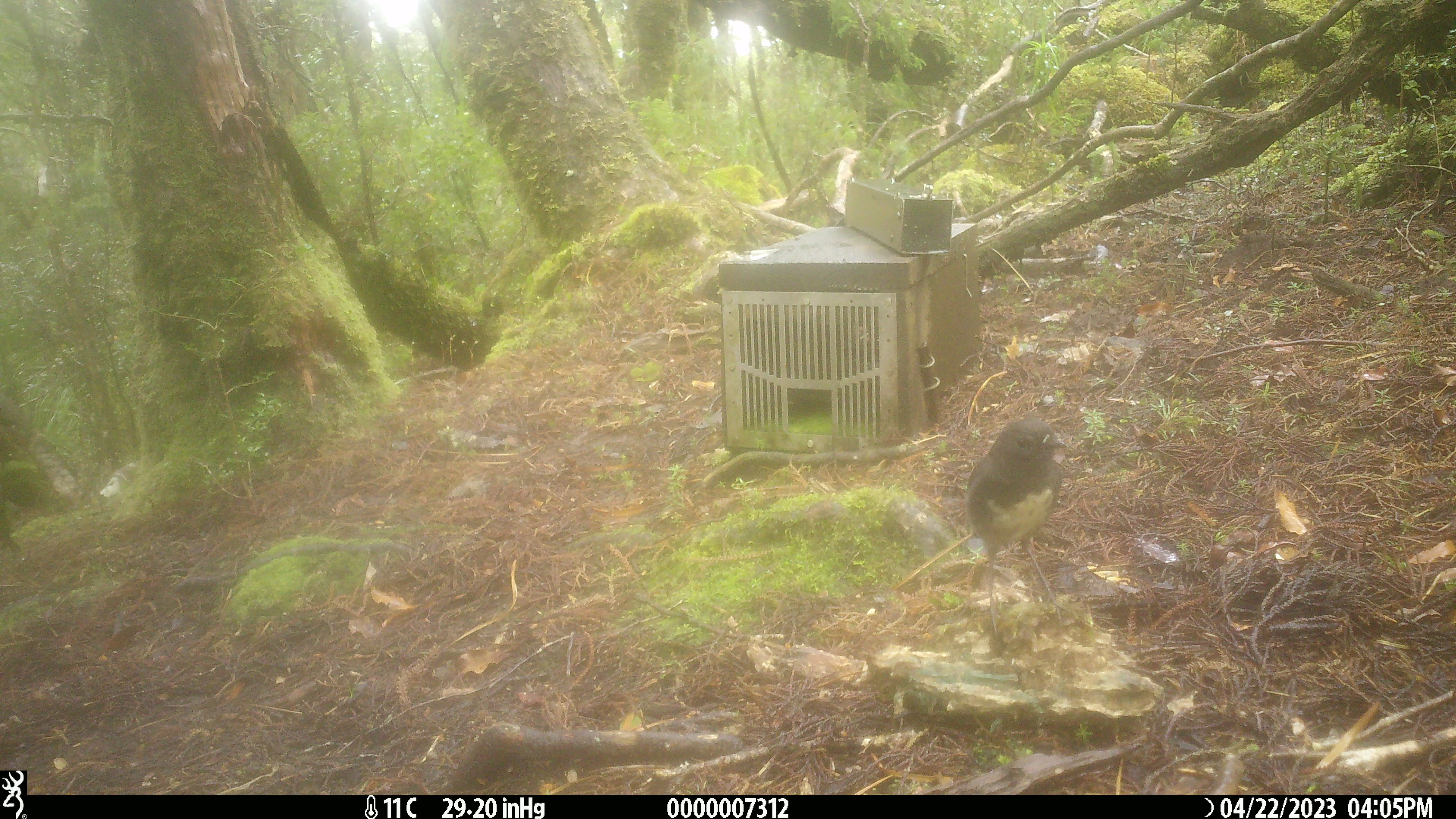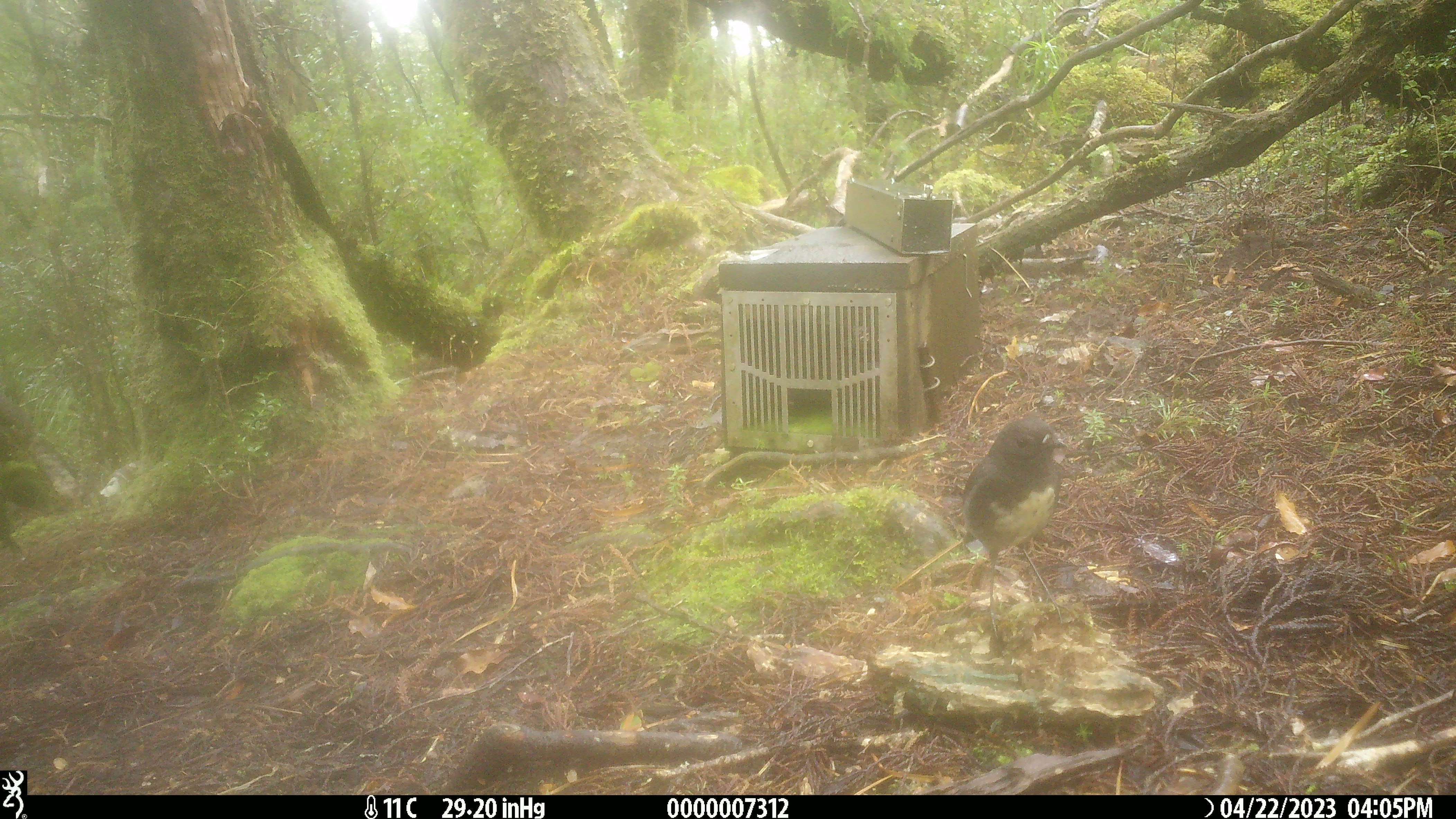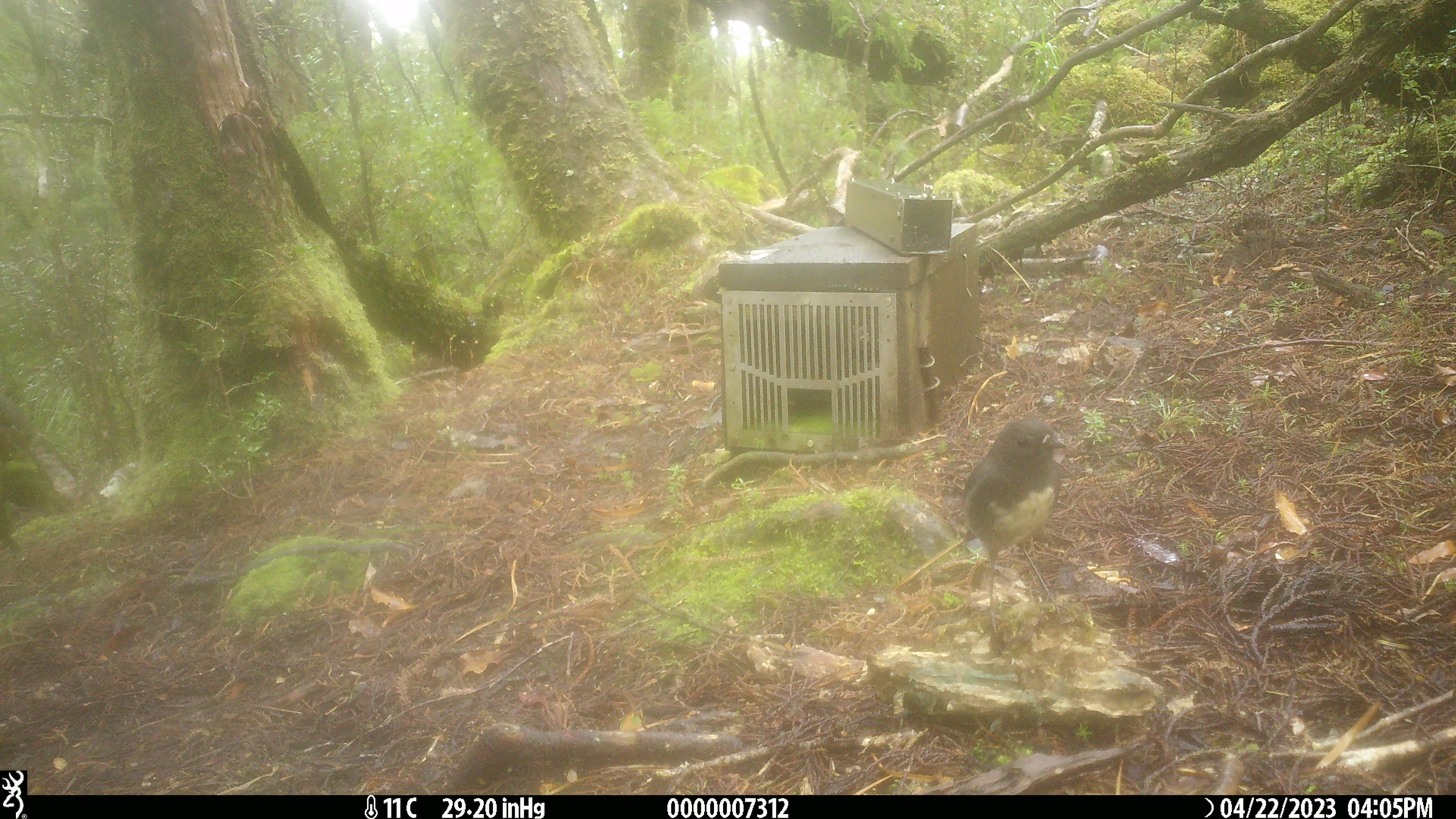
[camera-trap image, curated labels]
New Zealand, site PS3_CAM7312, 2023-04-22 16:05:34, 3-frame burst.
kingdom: Animalia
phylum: Chordata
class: Aves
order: Passeriformes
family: Petroicidae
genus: Petroica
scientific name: Petroica australis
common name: new zealand robin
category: robin